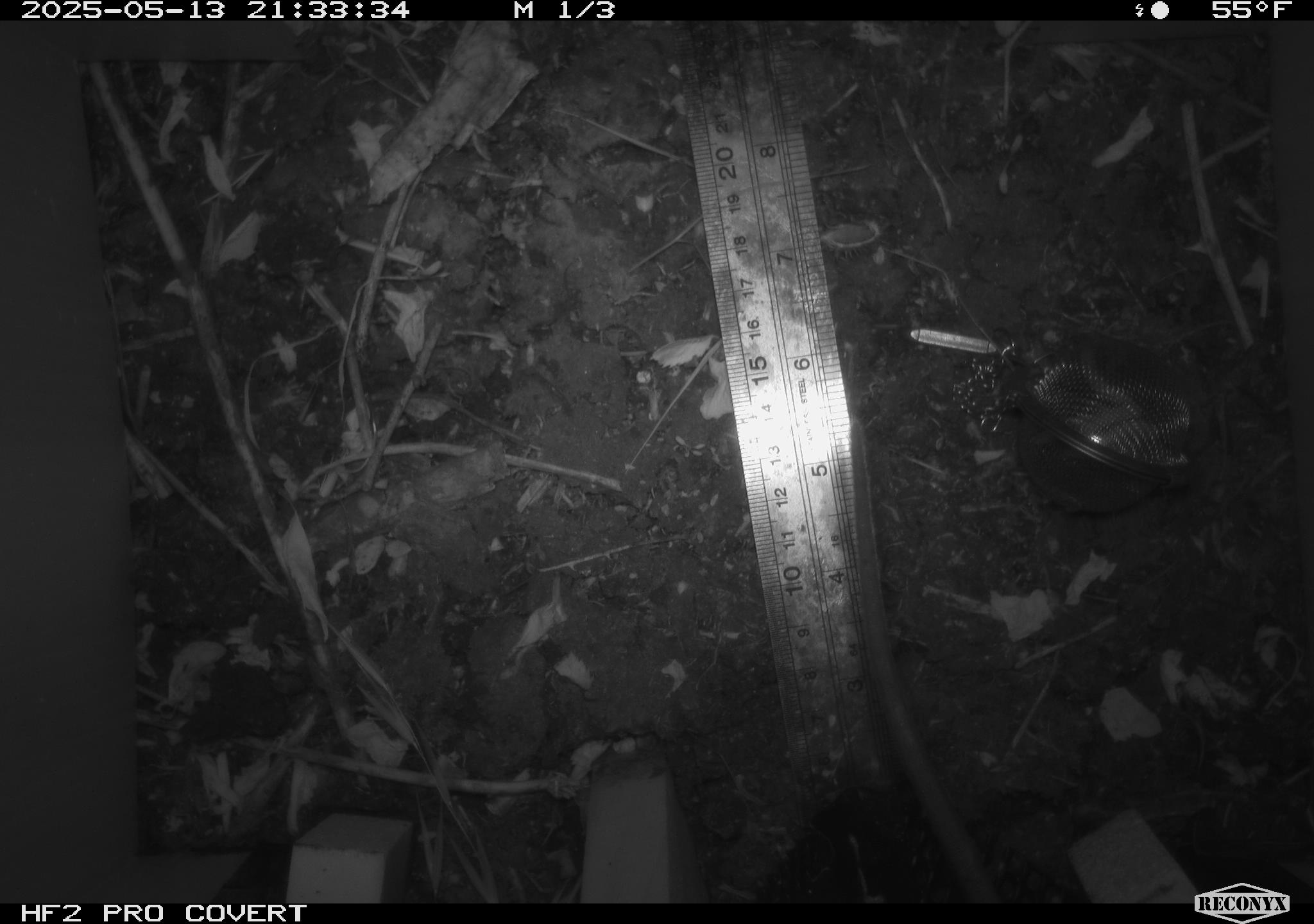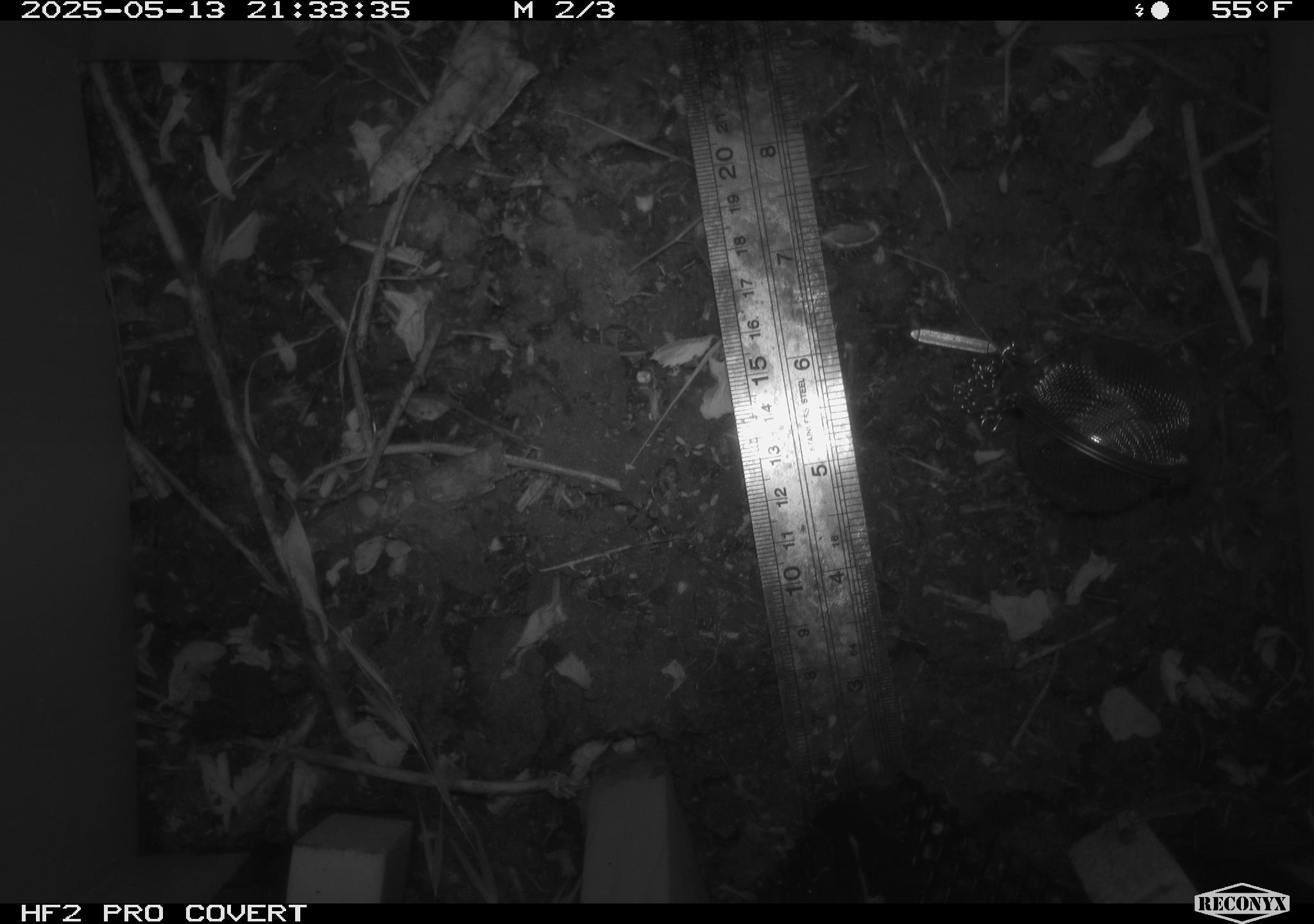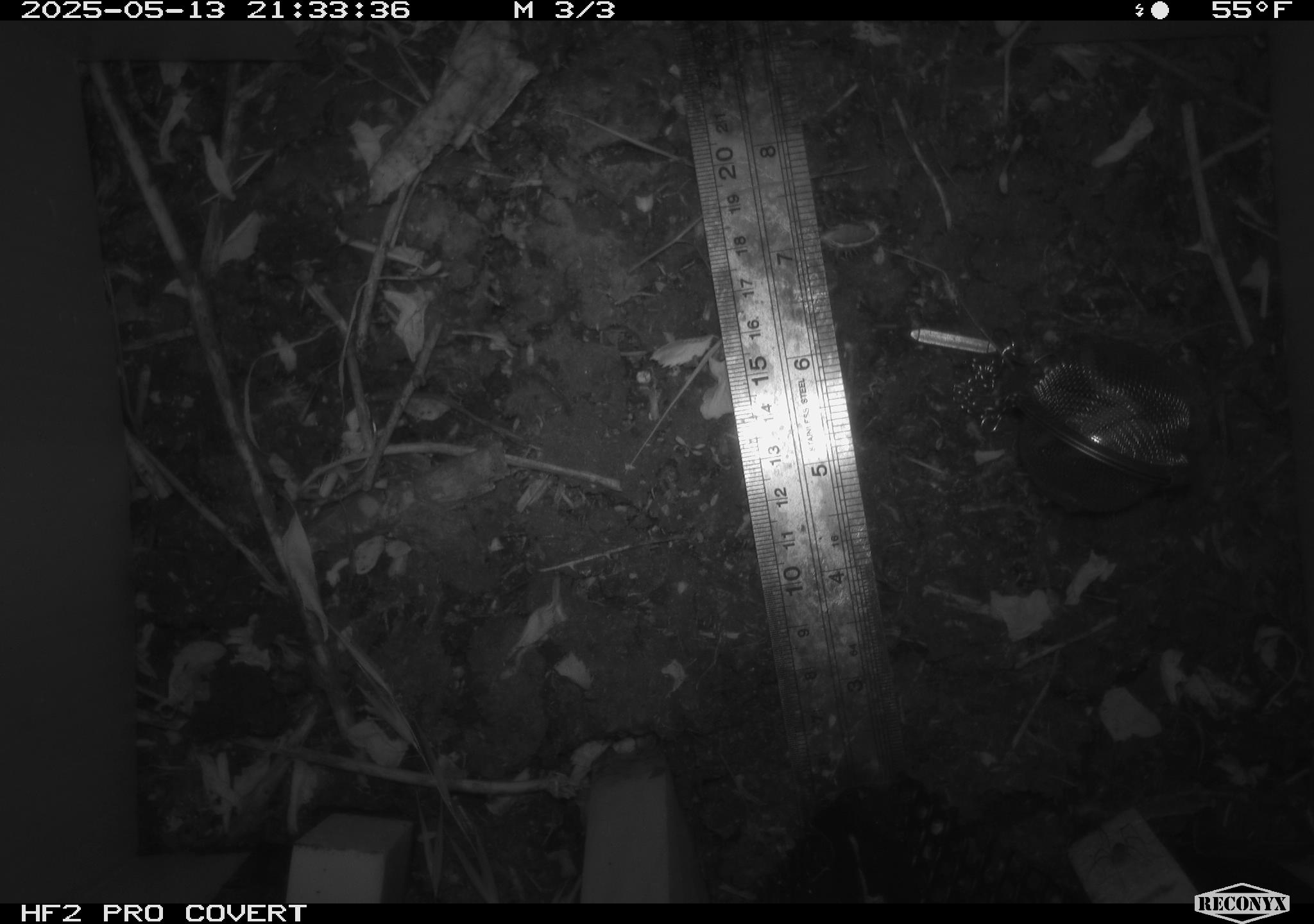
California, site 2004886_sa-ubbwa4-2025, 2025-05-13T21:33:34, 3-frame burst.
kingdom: Animalia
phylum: Chordata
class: Mammalia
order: Rodentia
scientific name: Rodentia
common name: rodent